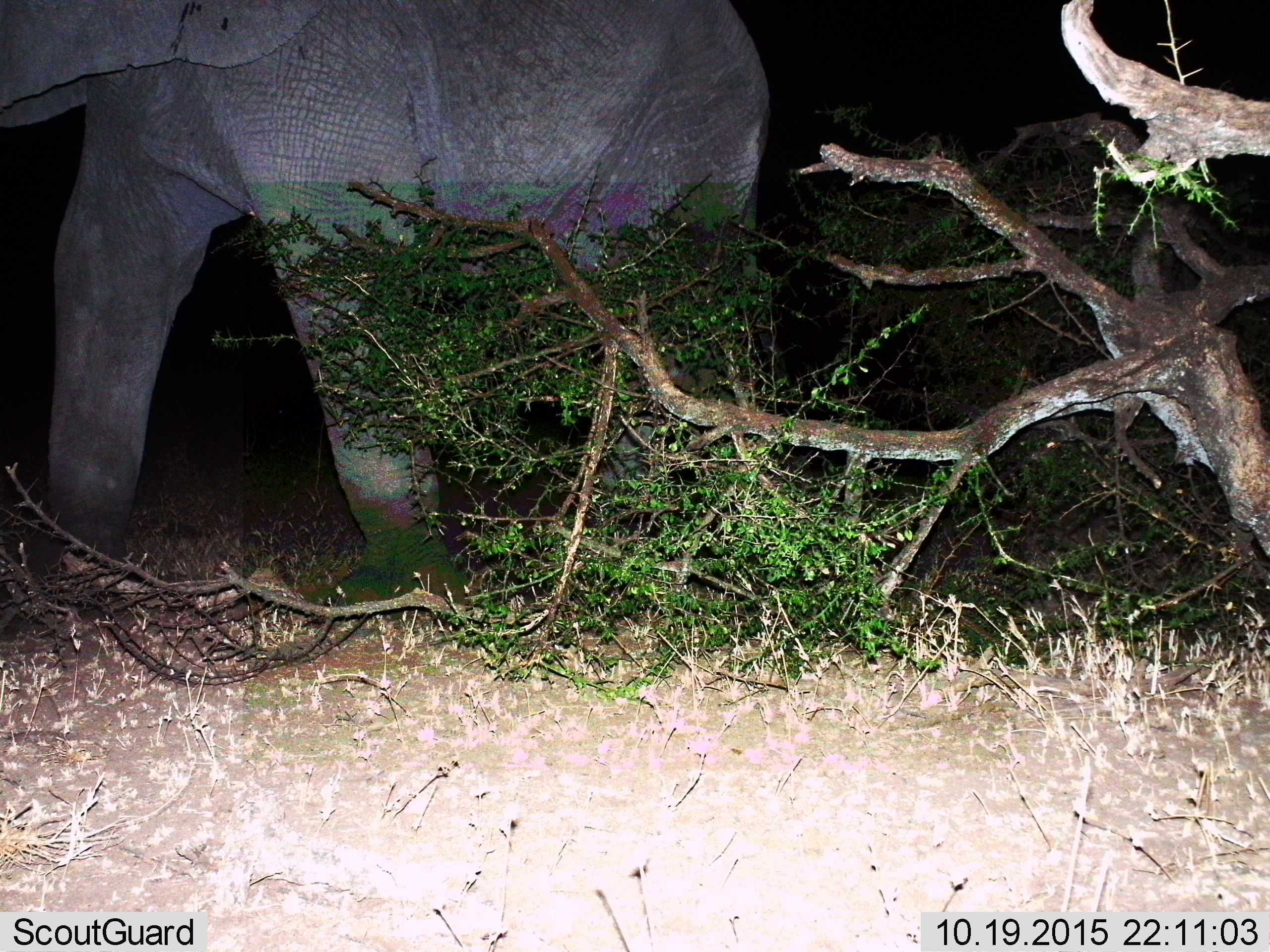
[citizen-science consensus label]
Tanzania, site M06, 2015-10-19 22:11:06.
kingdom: Animalia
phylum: Chordata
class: Mammalia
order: Proboscidea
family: Elephantidae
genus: Loxodonta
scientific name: Loxodonta africana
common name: african bush elephant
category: elephant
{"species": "elephant (african bush elephant) (Loxodonta africana)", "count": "1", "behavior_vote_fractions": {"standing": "18%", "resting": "0%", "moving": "73%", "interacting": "0%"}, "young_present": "0%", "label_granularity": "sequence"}